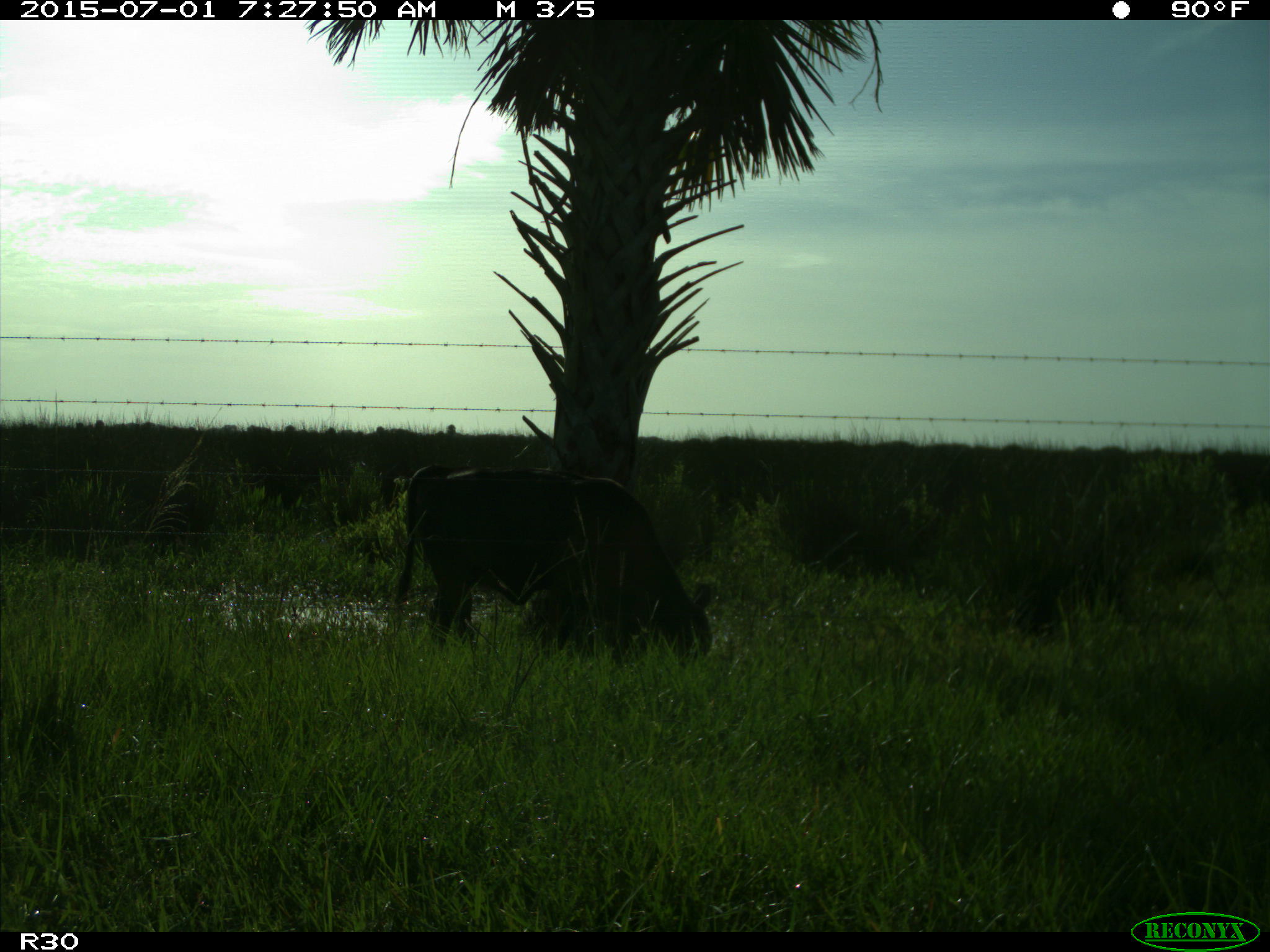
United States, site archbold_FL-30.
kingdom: Animalia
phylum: Chordata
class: Mammalia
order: Artiodactyla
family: Bovidae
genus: Bos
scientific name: Bos taurus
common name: domestic cow